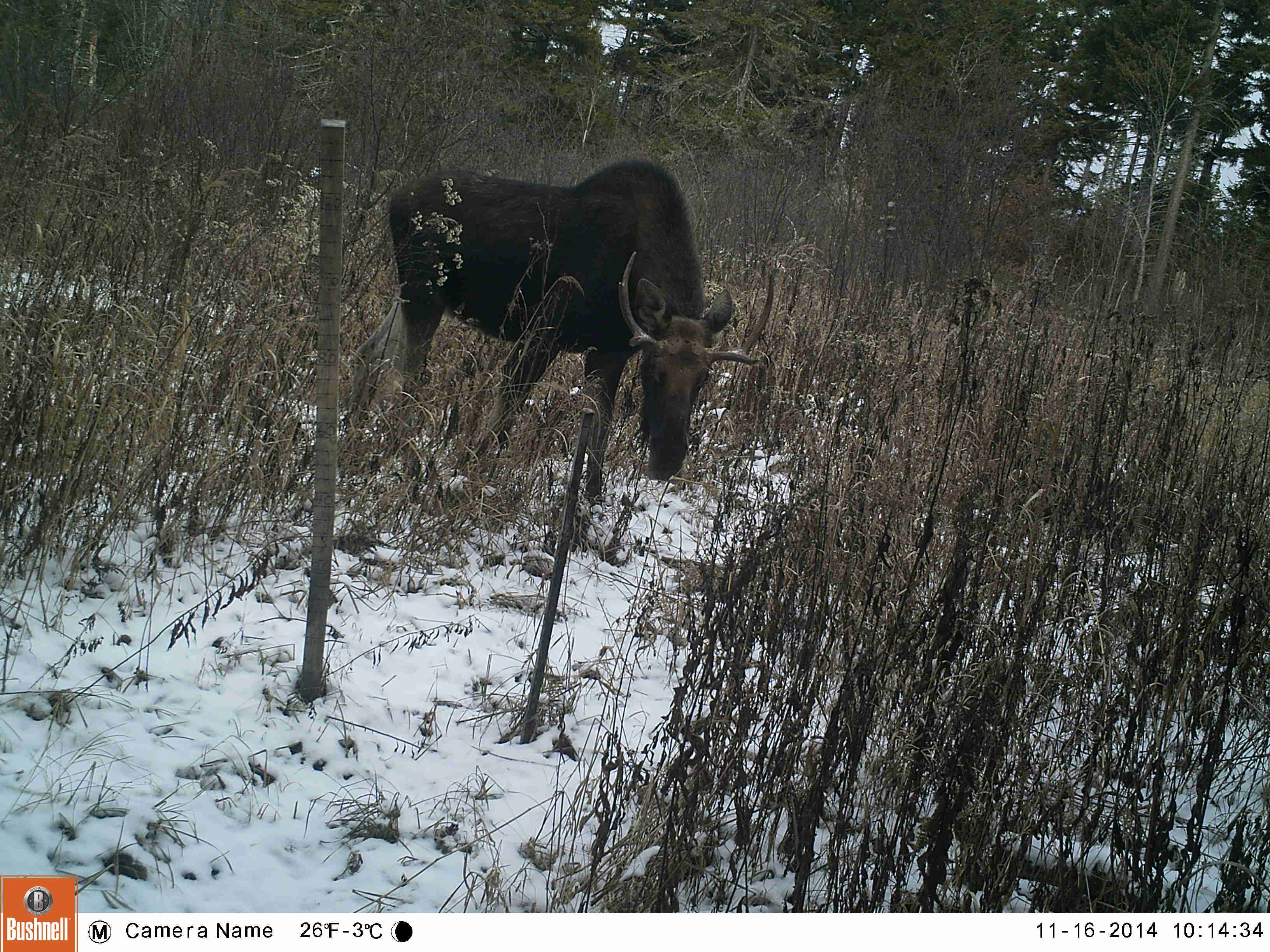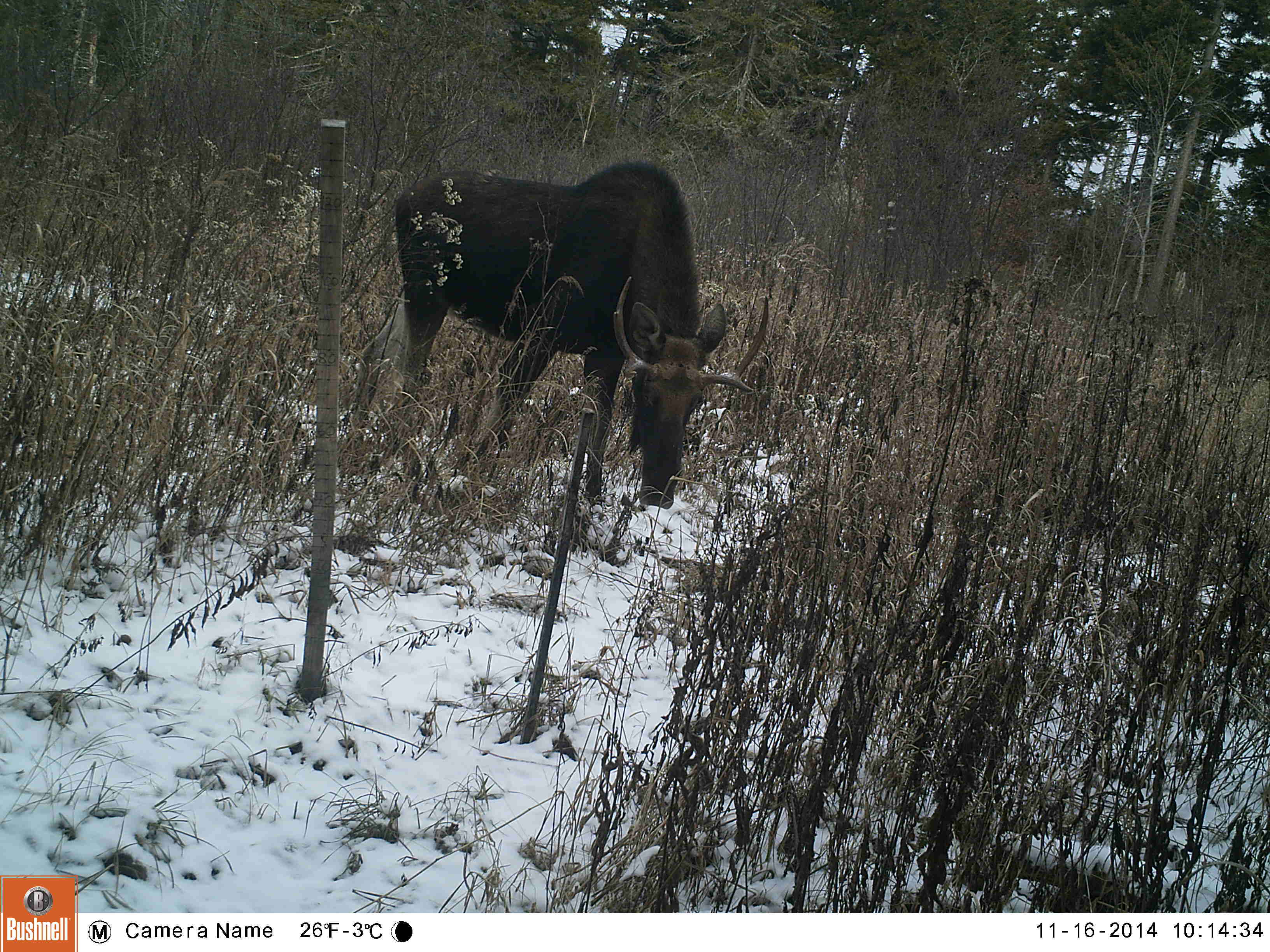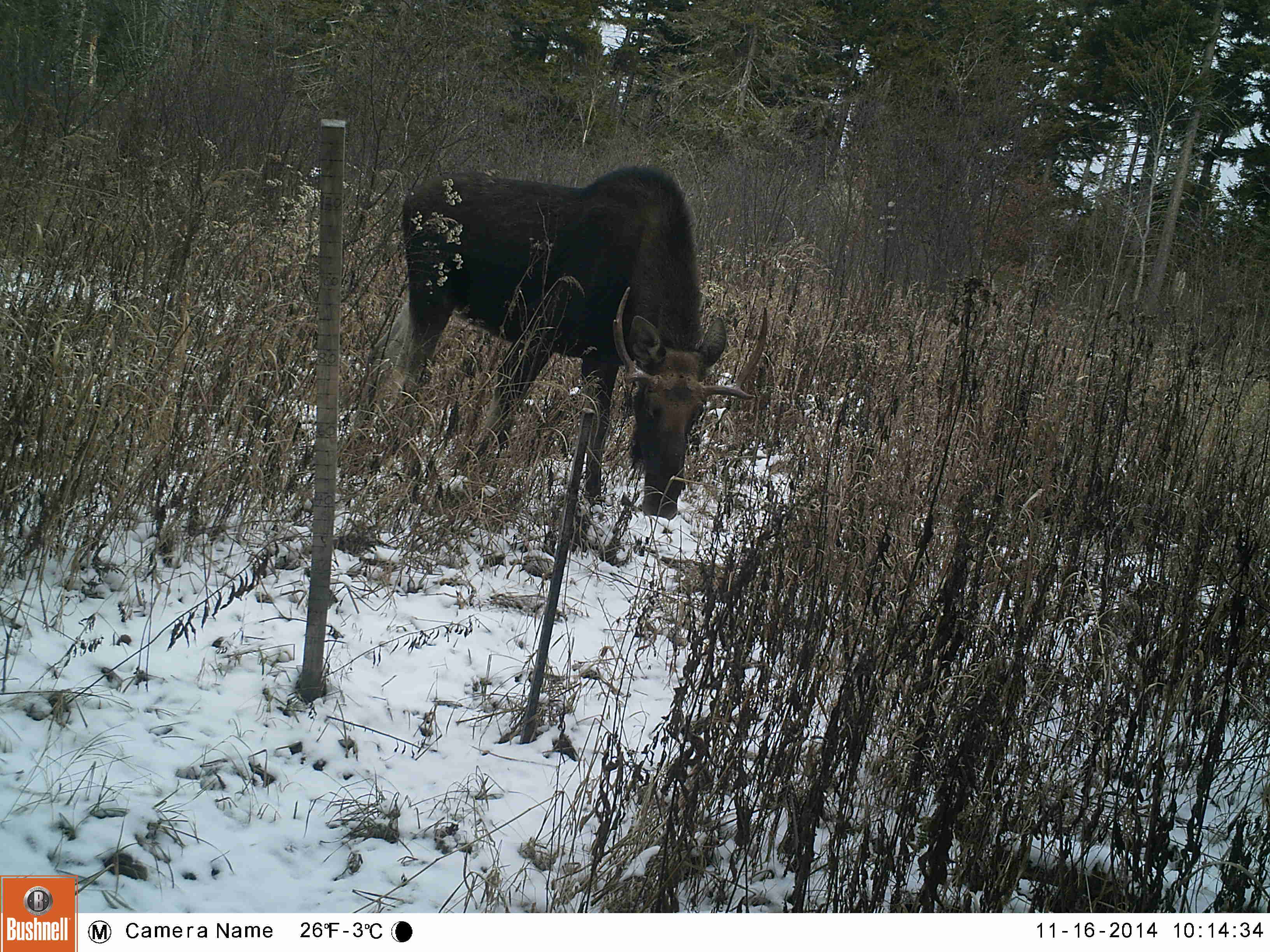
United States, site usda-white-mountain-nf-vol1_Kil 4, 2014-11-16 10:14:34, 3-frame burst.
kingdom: Animalia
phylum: Chordata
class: Mammalia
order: Artiodactyla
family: Cervidae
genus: Alces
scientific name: Alces alces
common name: moose